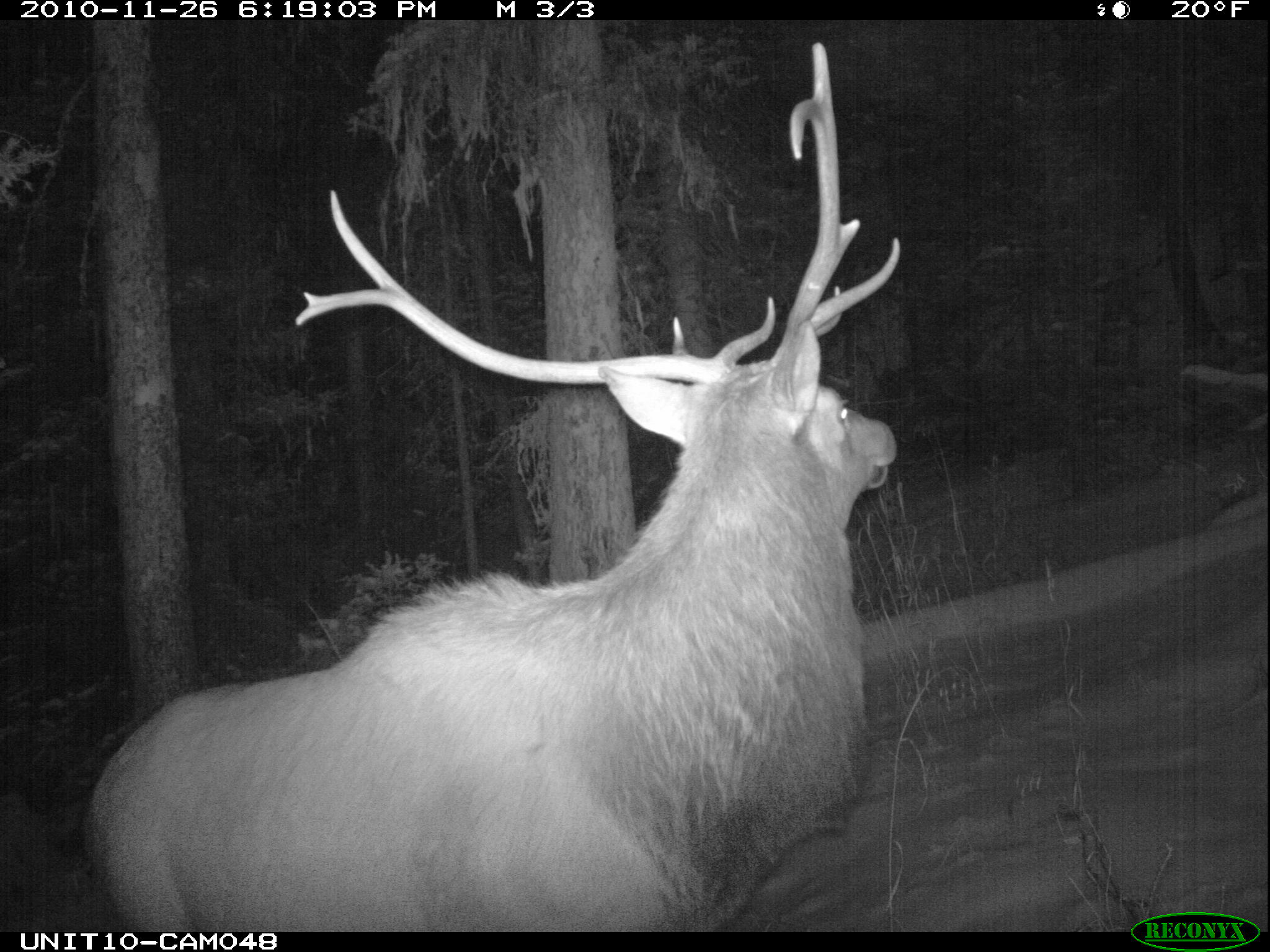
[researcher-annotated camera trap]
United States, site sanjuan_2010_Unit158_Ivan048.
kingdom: Animalia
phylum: Chordata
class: Mammalia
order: Artiodactyla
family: Cervidae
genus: Cervus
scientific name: Cervus elaphus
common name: red deer